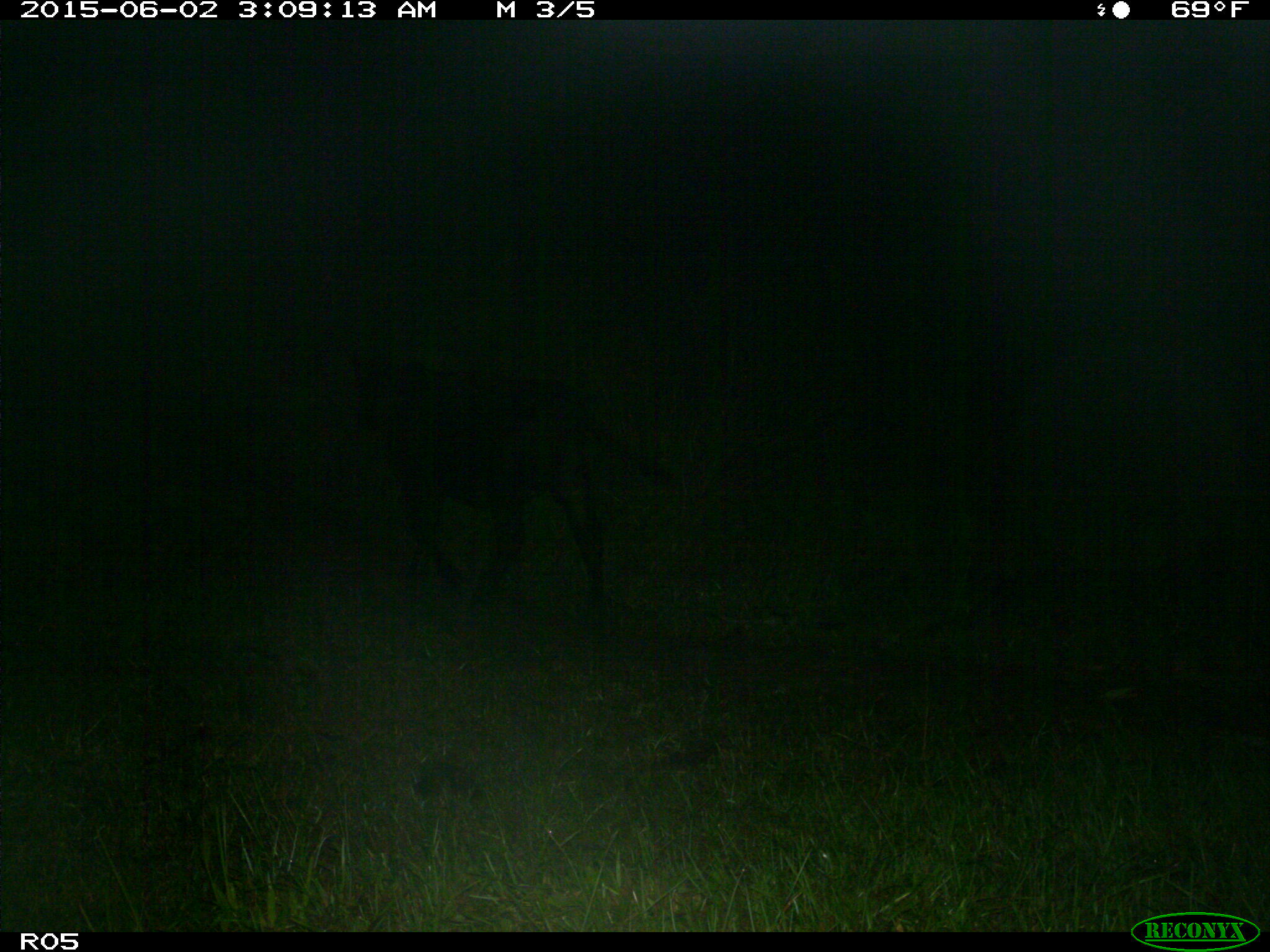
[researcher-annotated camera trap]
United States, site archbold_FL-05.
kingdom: Animalia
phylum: Chordata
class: Mammalia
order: Artiodactyla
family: Bovidae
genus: Bos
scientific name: Bos taurus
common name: domestic cow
Bos taurus (domestic cow).